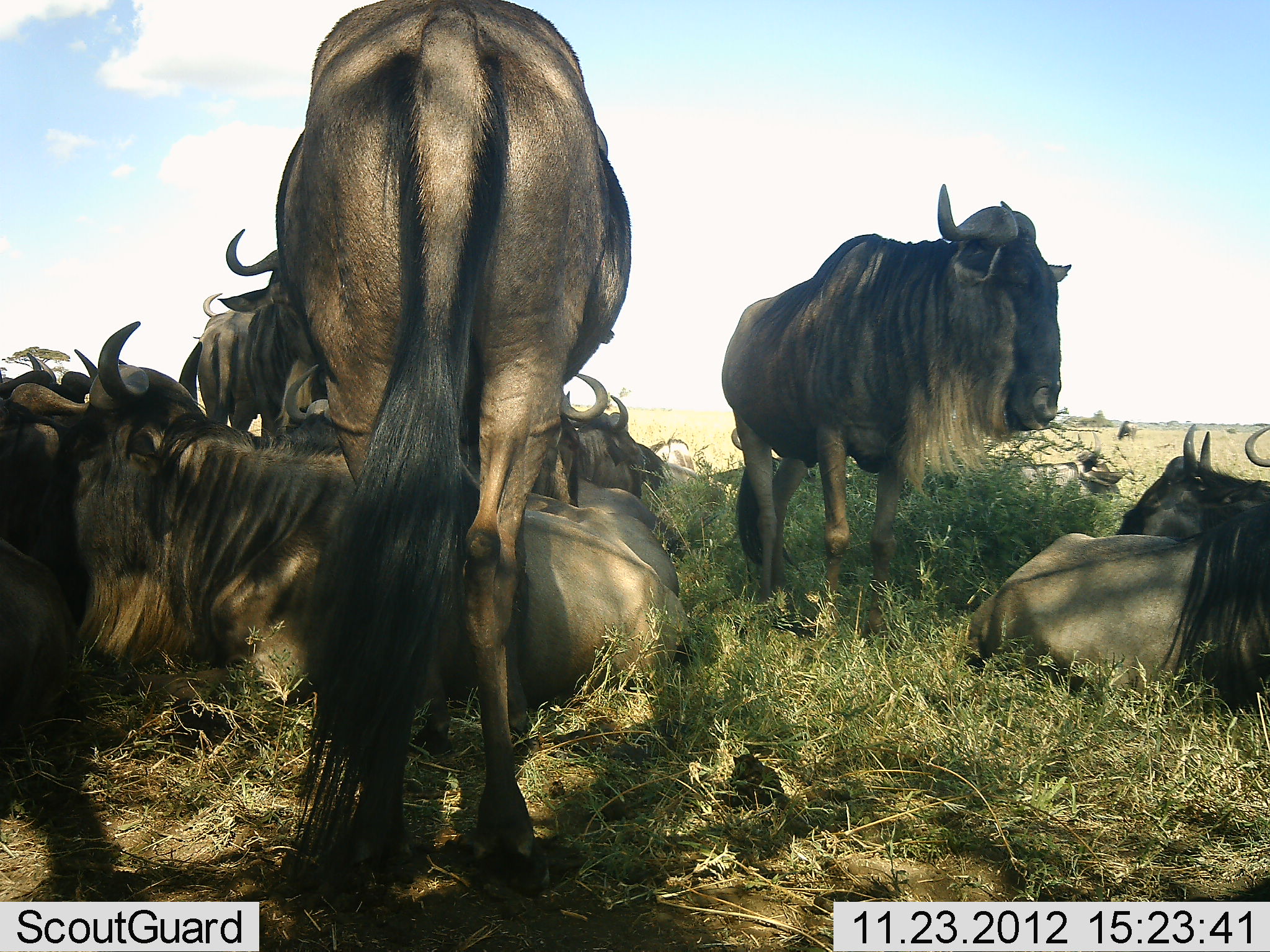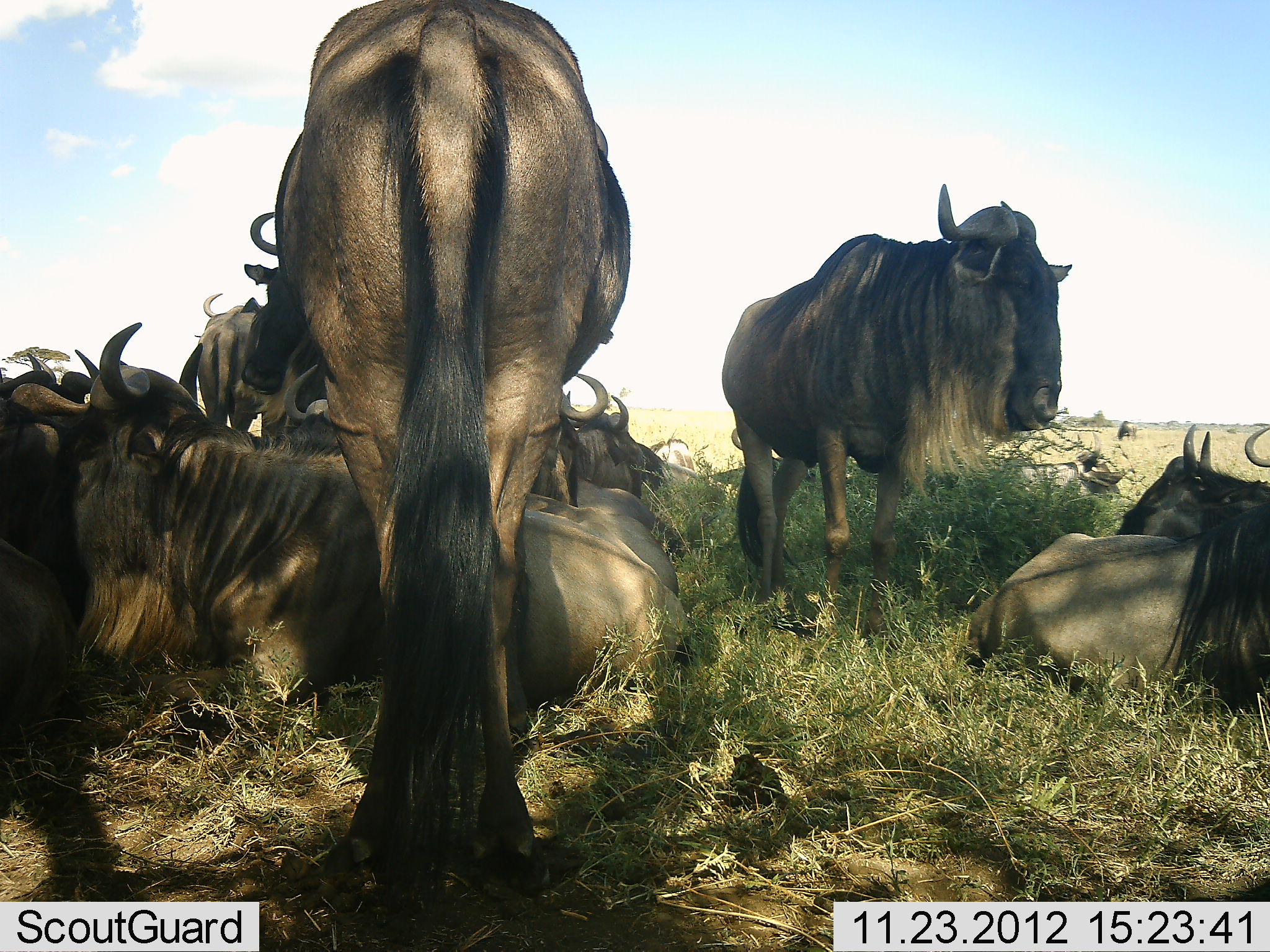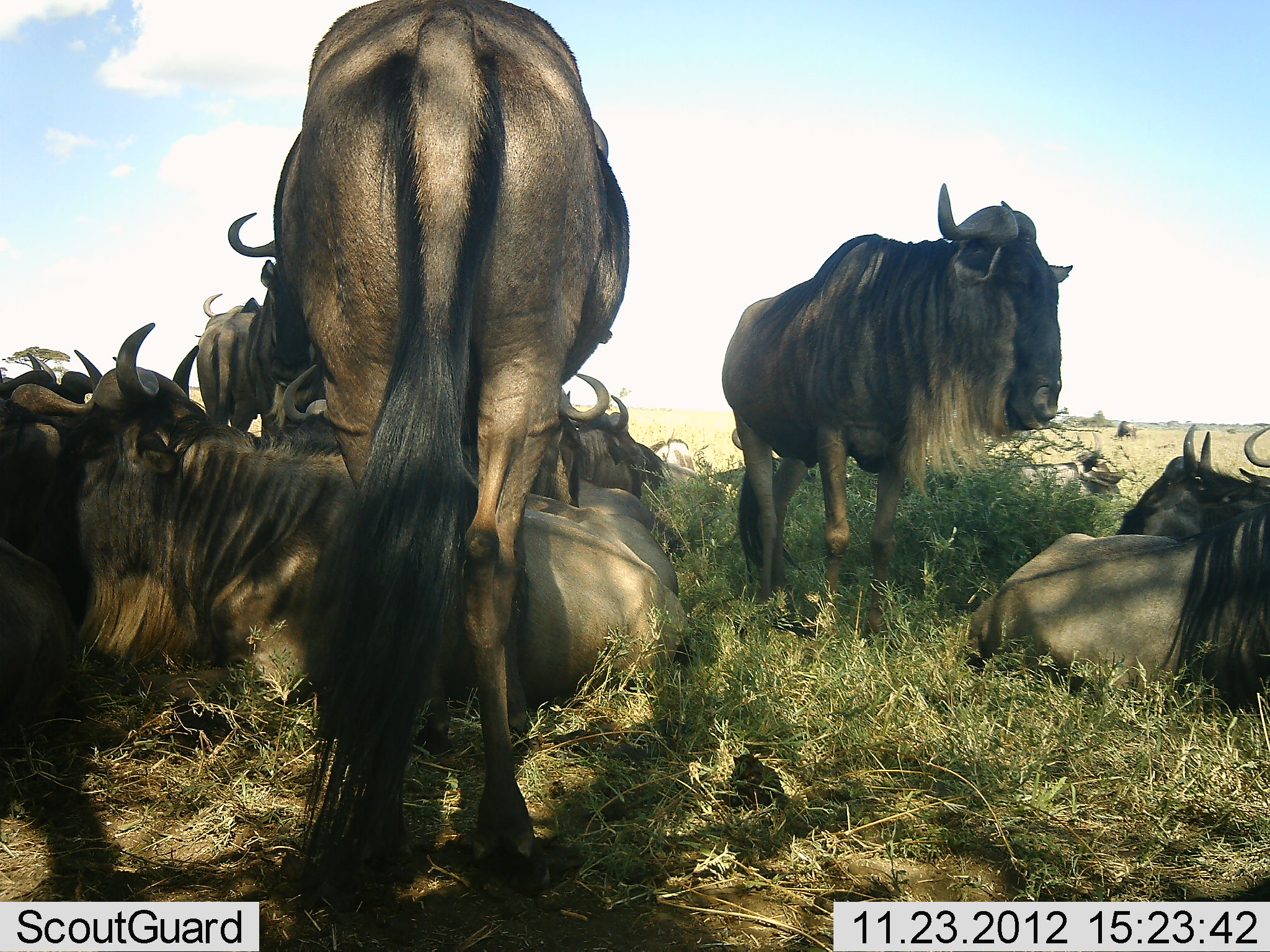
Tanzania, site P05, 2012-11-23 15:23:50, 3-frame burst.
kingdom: Animalia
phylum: Chordata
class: Mammalia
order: Artiodactyla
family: Bovidae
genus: Connochaetes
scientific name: Connochaetes taurinus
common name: blue wildebeest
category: wildebeest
Wildebeest (blue wildebeest) (Connochaetes taurinus), count 11-50. Behavior (volunteer vote fractions): standing 70%, resting 100%, moving 0%, interacting 10%. Young present (vote fraction): 0%. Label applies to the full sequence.